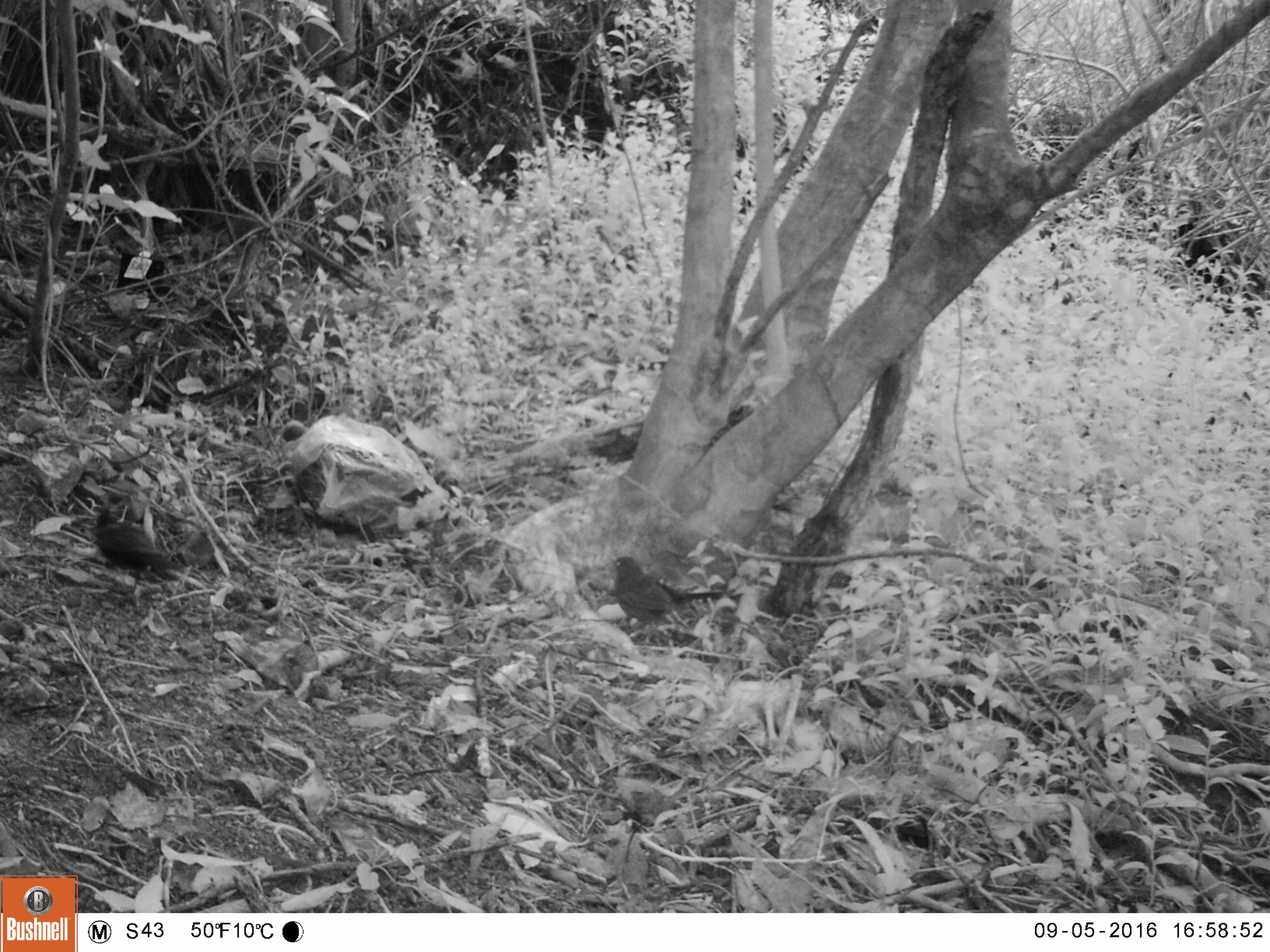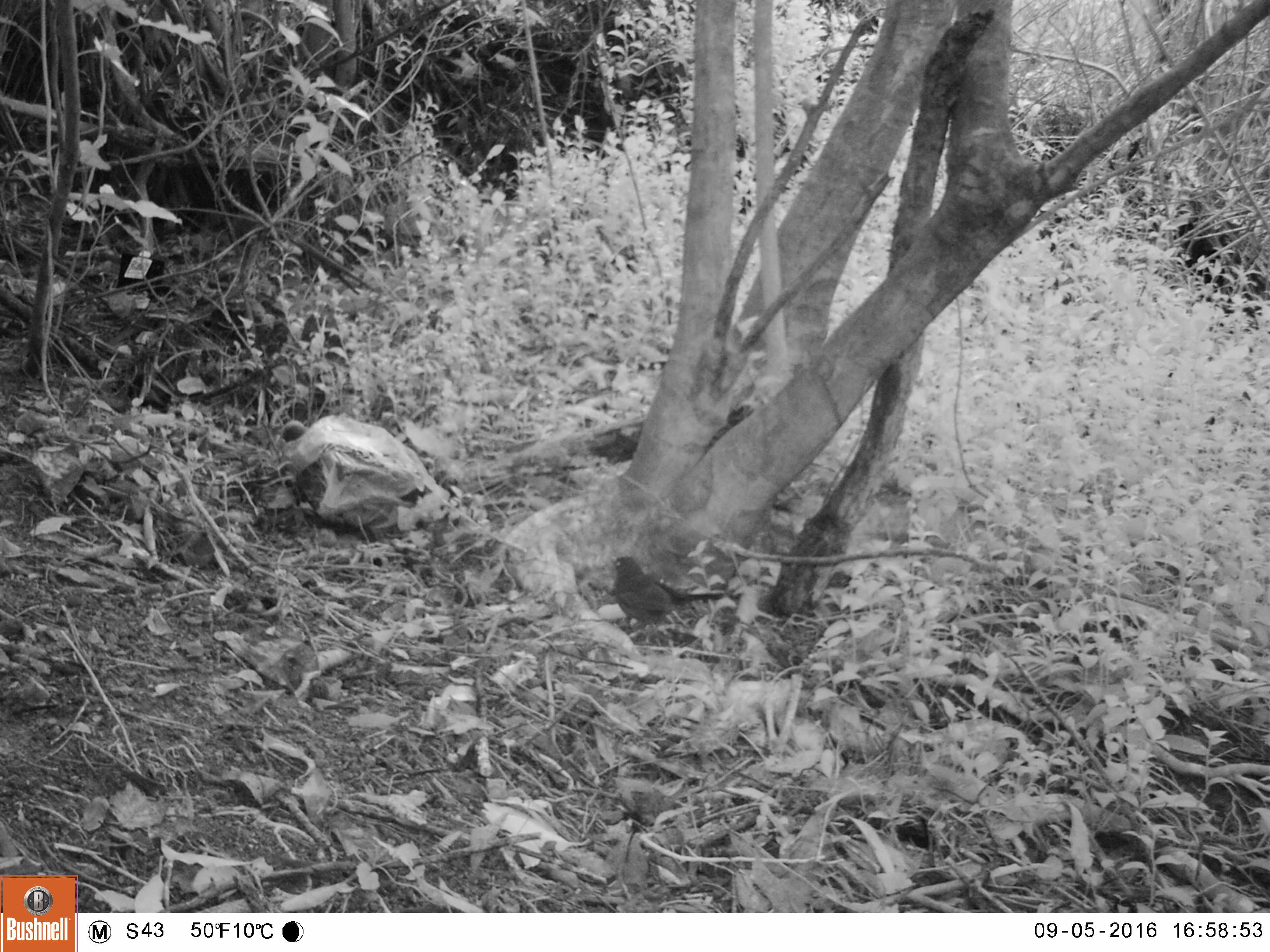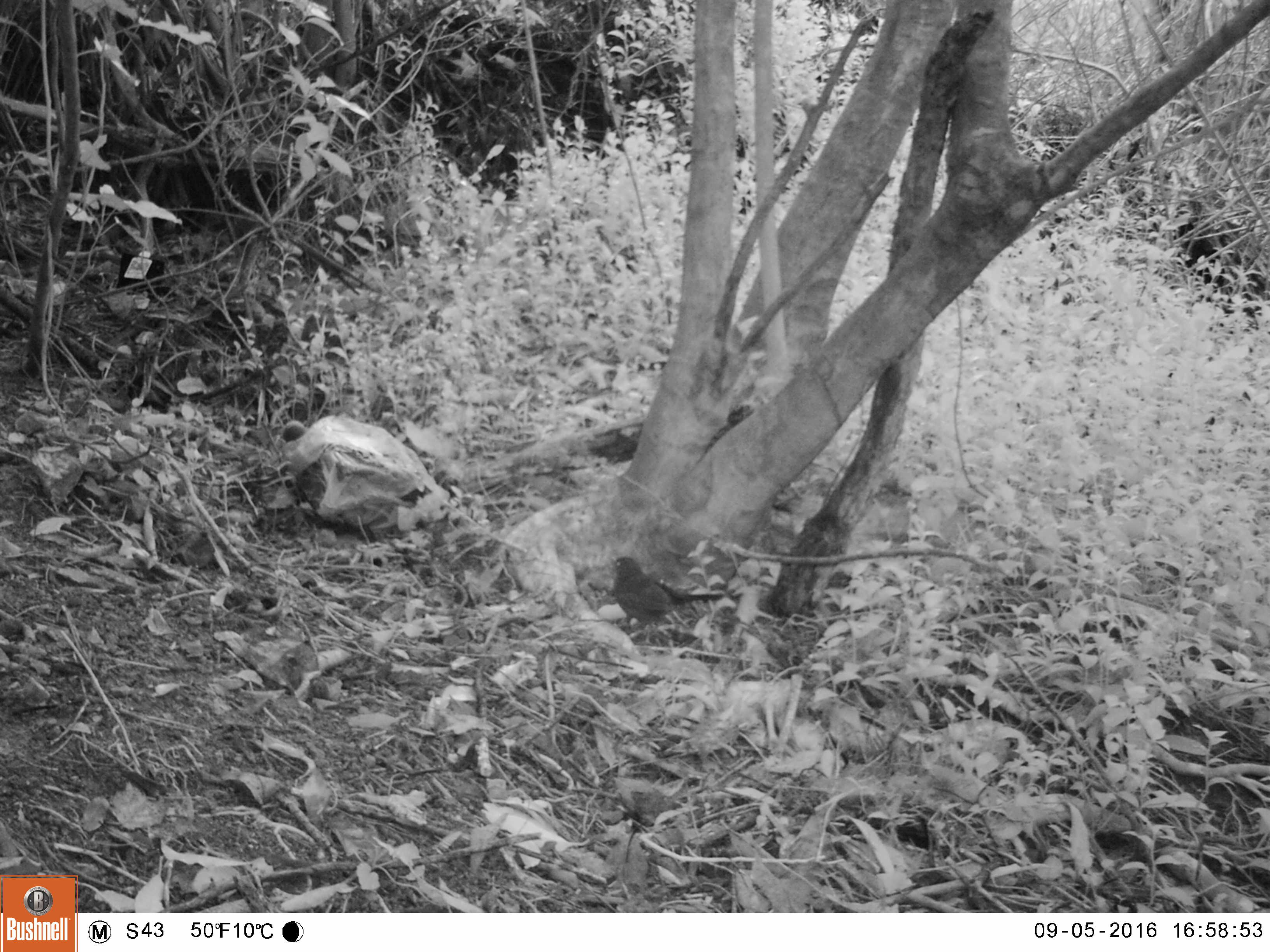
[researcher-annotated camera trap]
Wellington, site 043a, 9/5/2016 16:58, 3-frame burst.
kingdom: Animalia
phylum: Chordata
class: Aves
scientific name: Aves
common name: bird